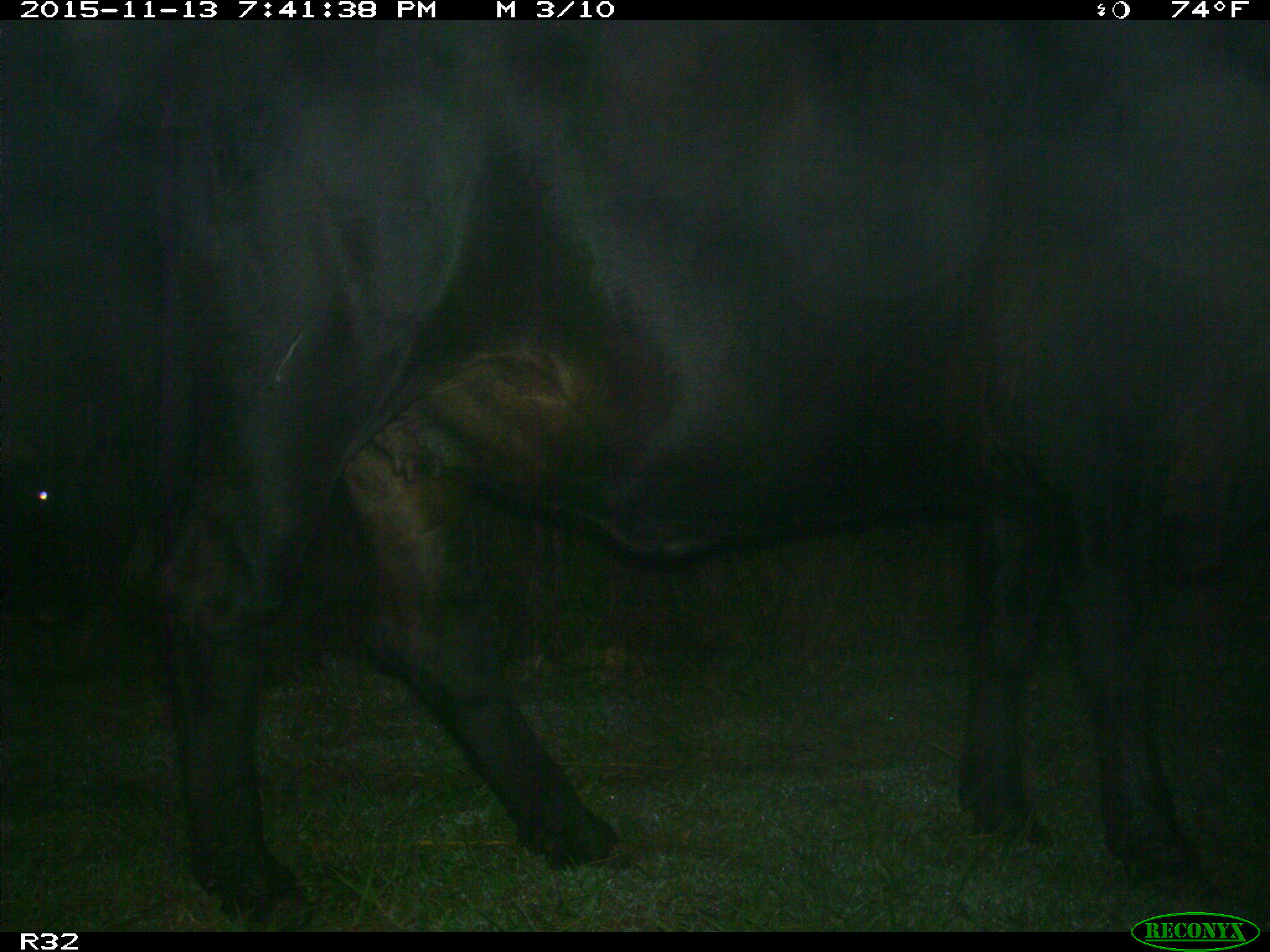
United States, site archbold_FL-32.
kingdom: Animalia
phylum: Chordata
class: Mammalia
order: Artiodactyla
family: Bovidae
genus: Bos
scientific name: Bos taurus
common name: domestic cow